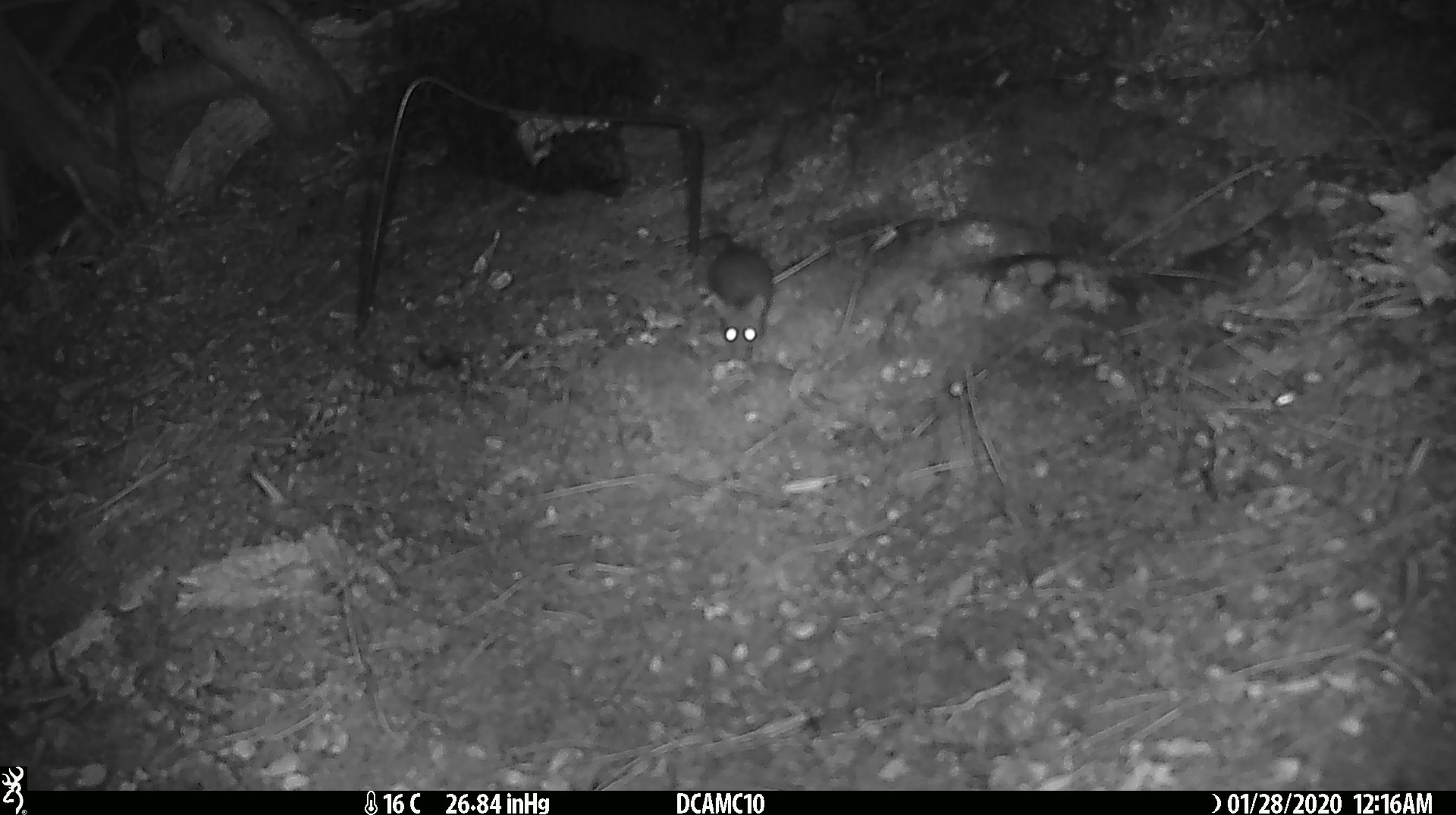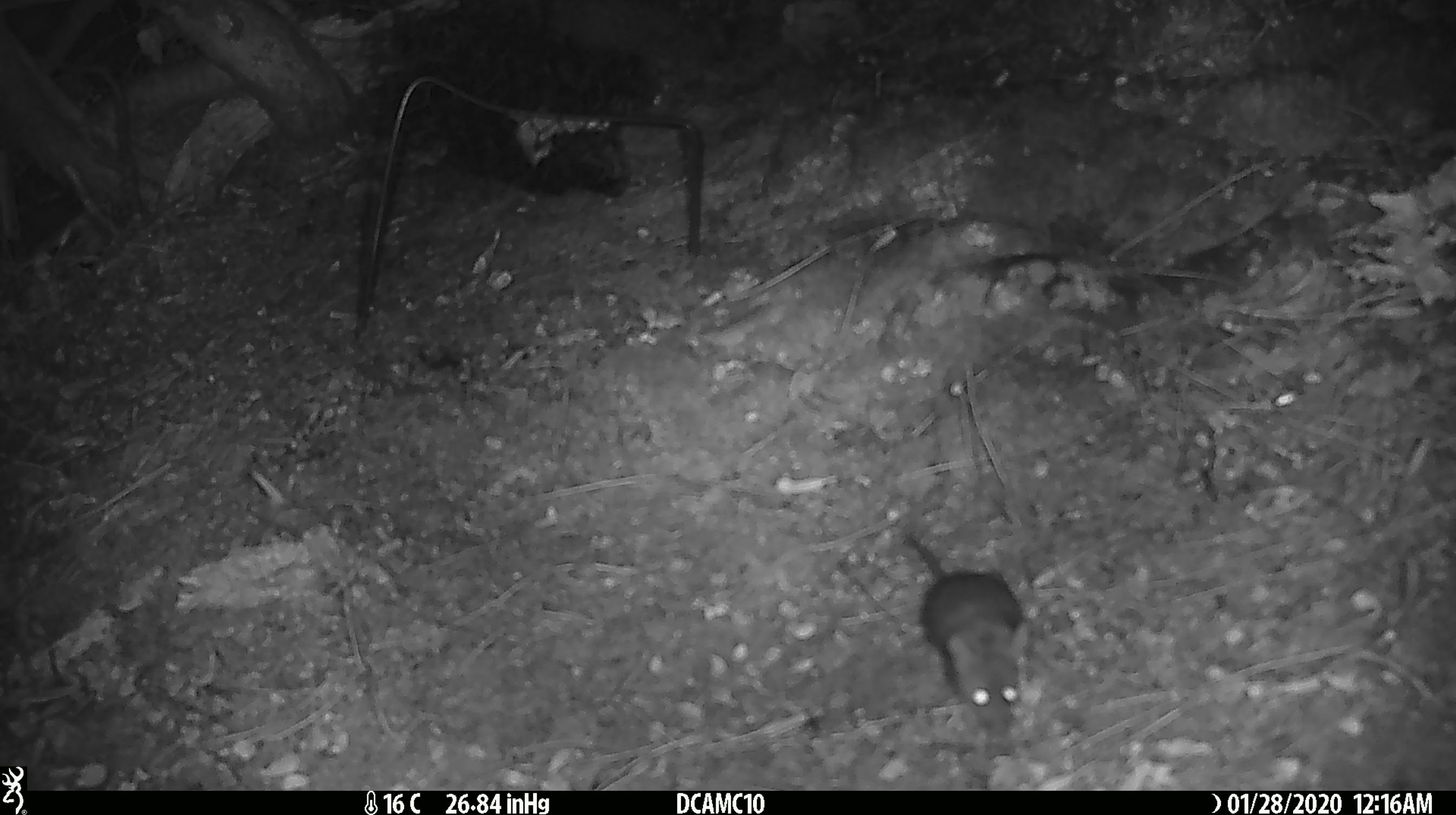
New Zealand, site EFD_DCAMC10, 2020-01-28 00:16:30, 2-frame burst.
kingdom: Animalia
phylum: Chordata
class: Mammalia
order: Rodentia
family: Muridae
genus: Mus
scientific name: Mus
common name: mouse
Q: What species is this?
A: Mouse (Mus).